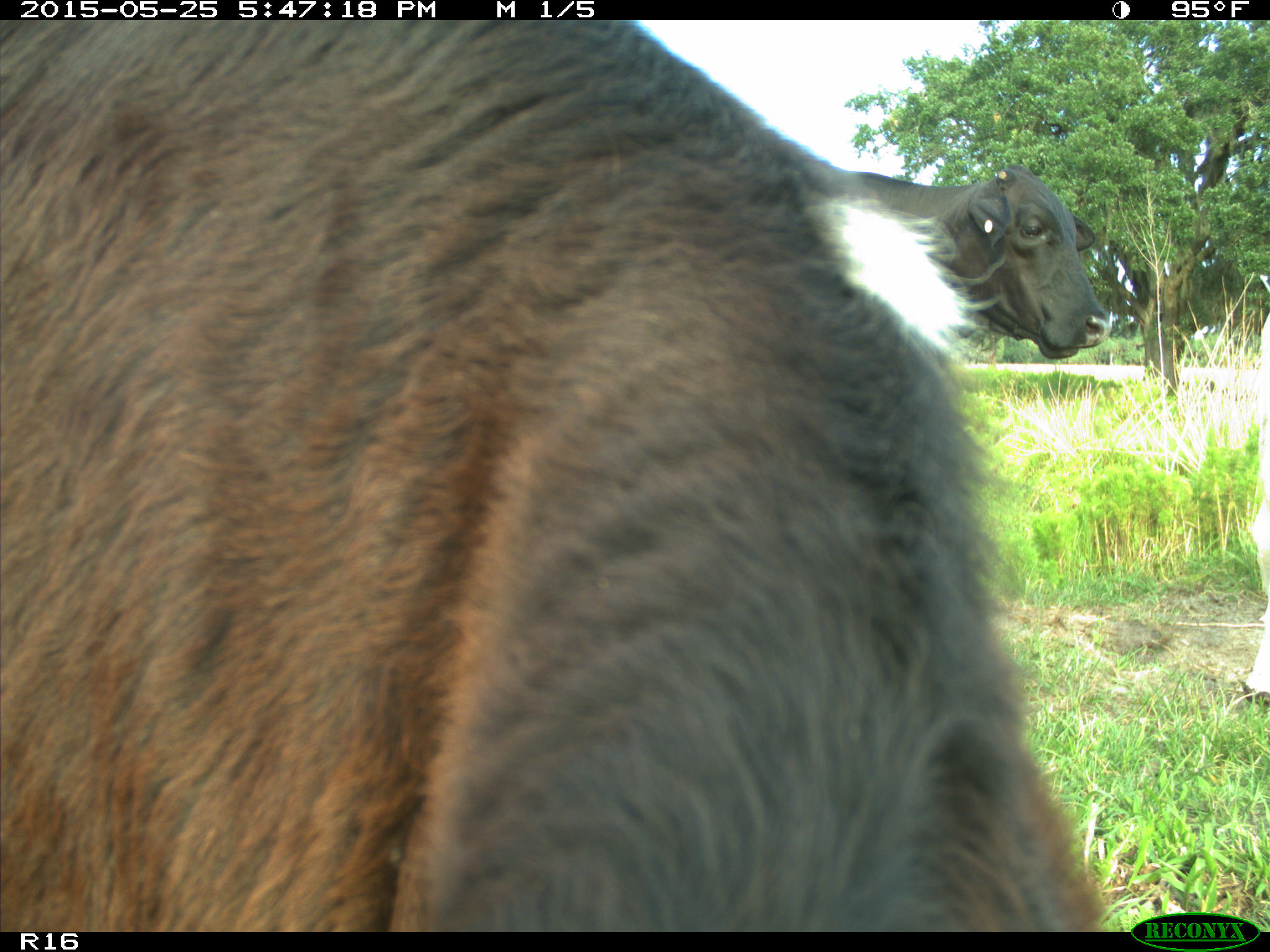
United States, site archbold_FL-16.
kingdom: Animalia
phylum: Chordata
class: Mammalia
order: Artiodactyla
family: Bovidae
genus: Bos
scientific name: Bos taurus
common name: domestic cow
Bos taurus (domestic cow).